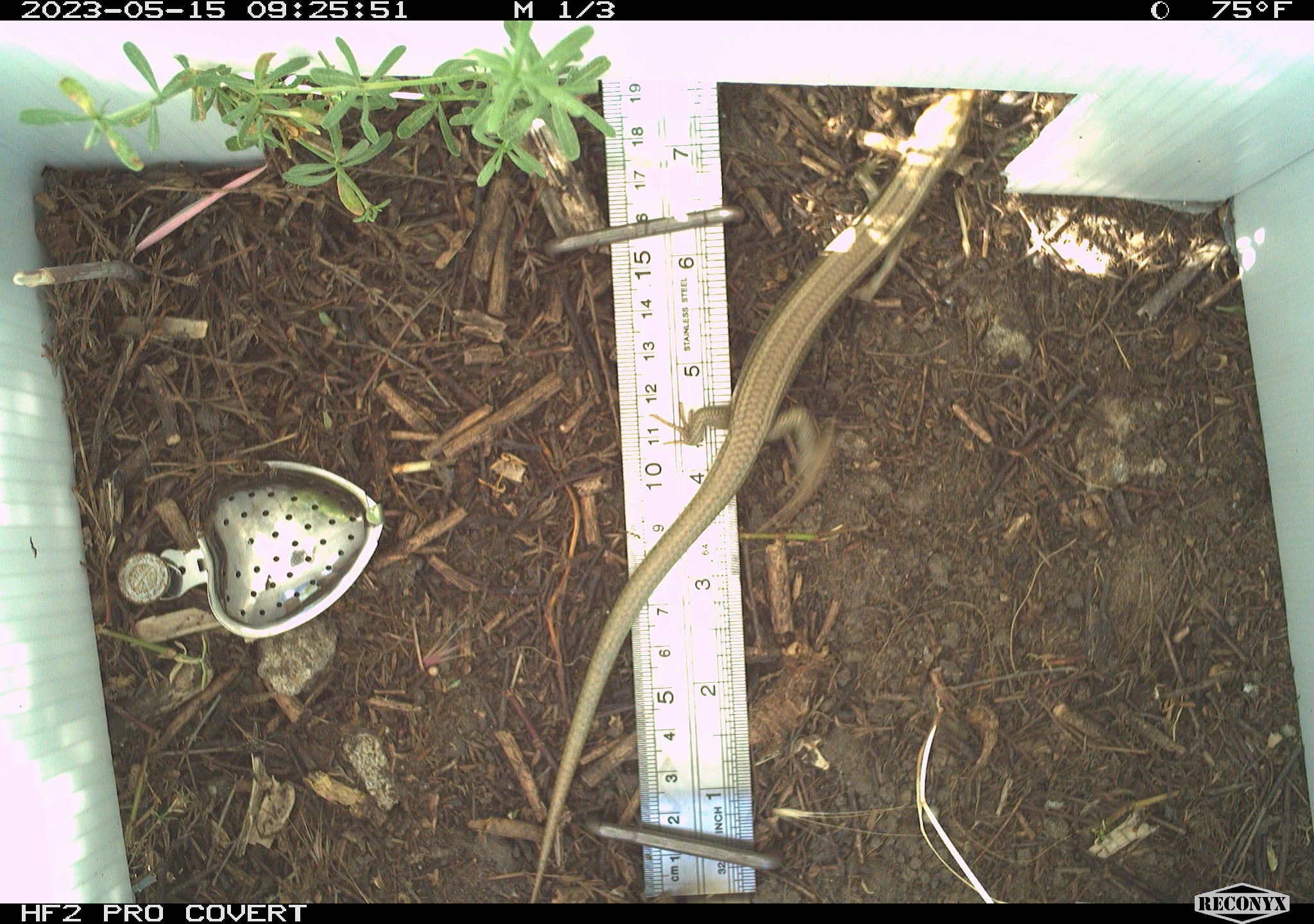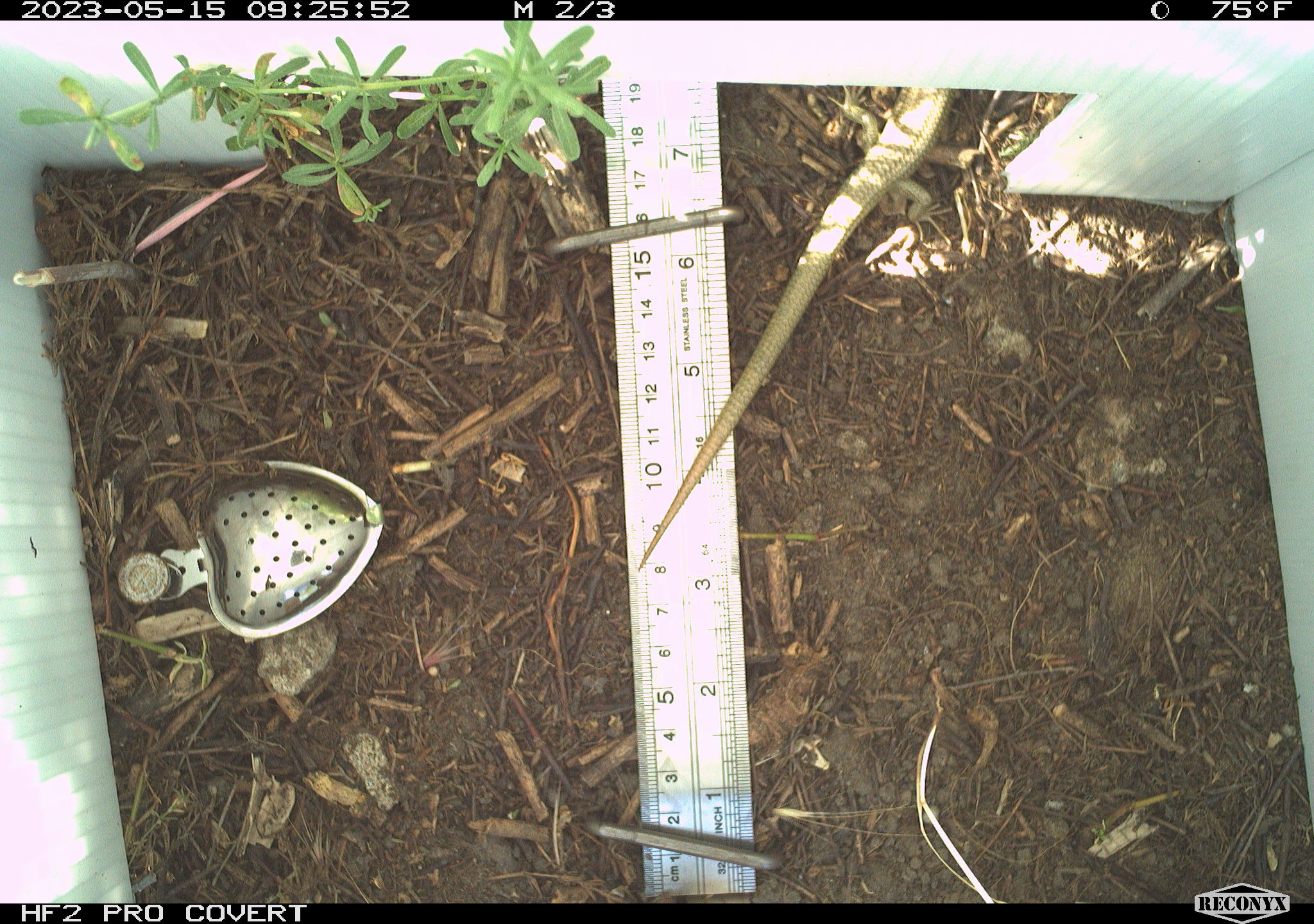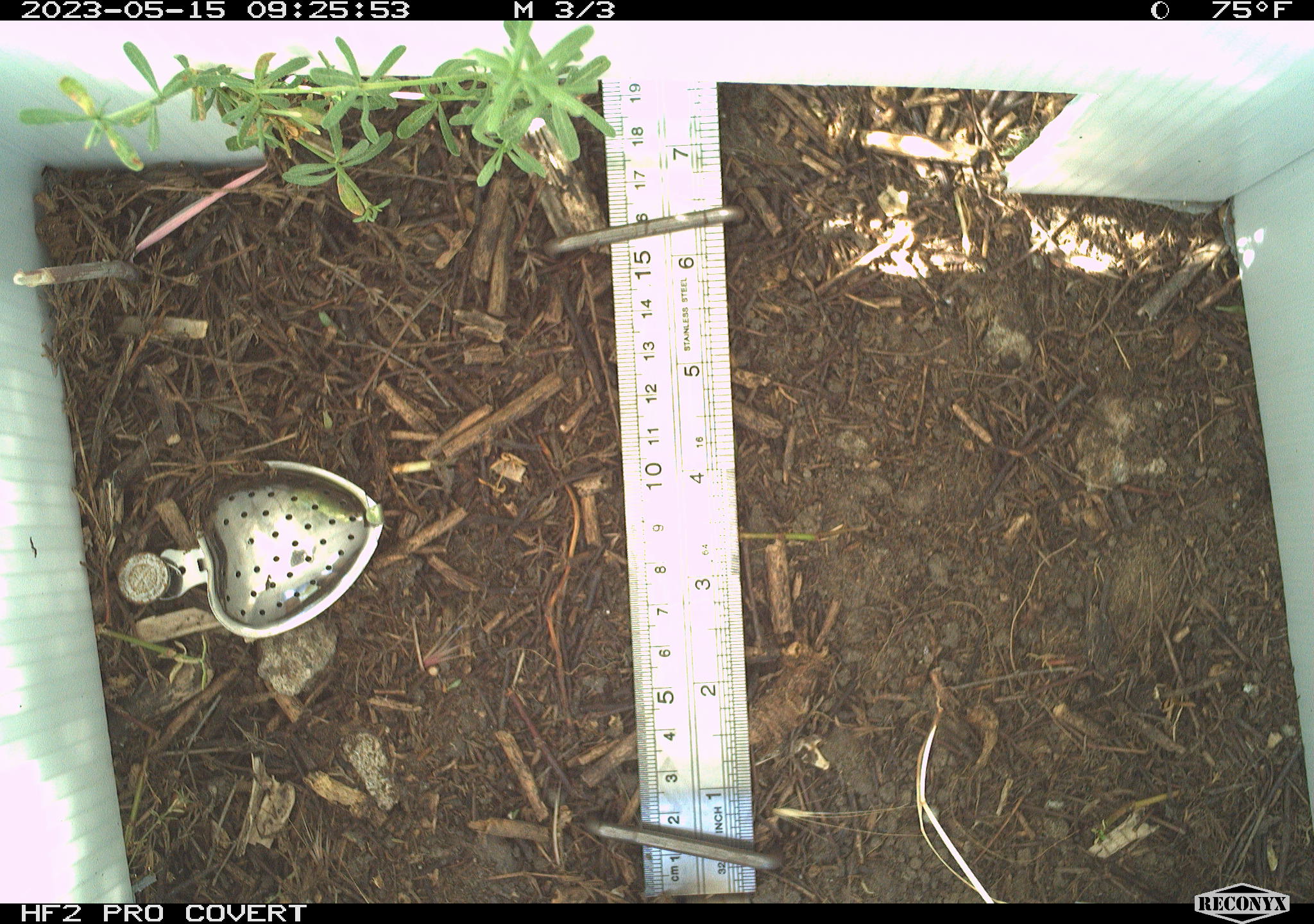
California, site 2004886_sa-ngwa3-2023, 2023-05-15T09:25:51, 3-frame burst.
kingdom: Animalia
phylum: Chordata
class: Reptilia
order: Squamata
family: Scincidae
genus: Plestiodon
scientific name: Plestiodon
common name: blue-tailed skinks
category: plestiodon species